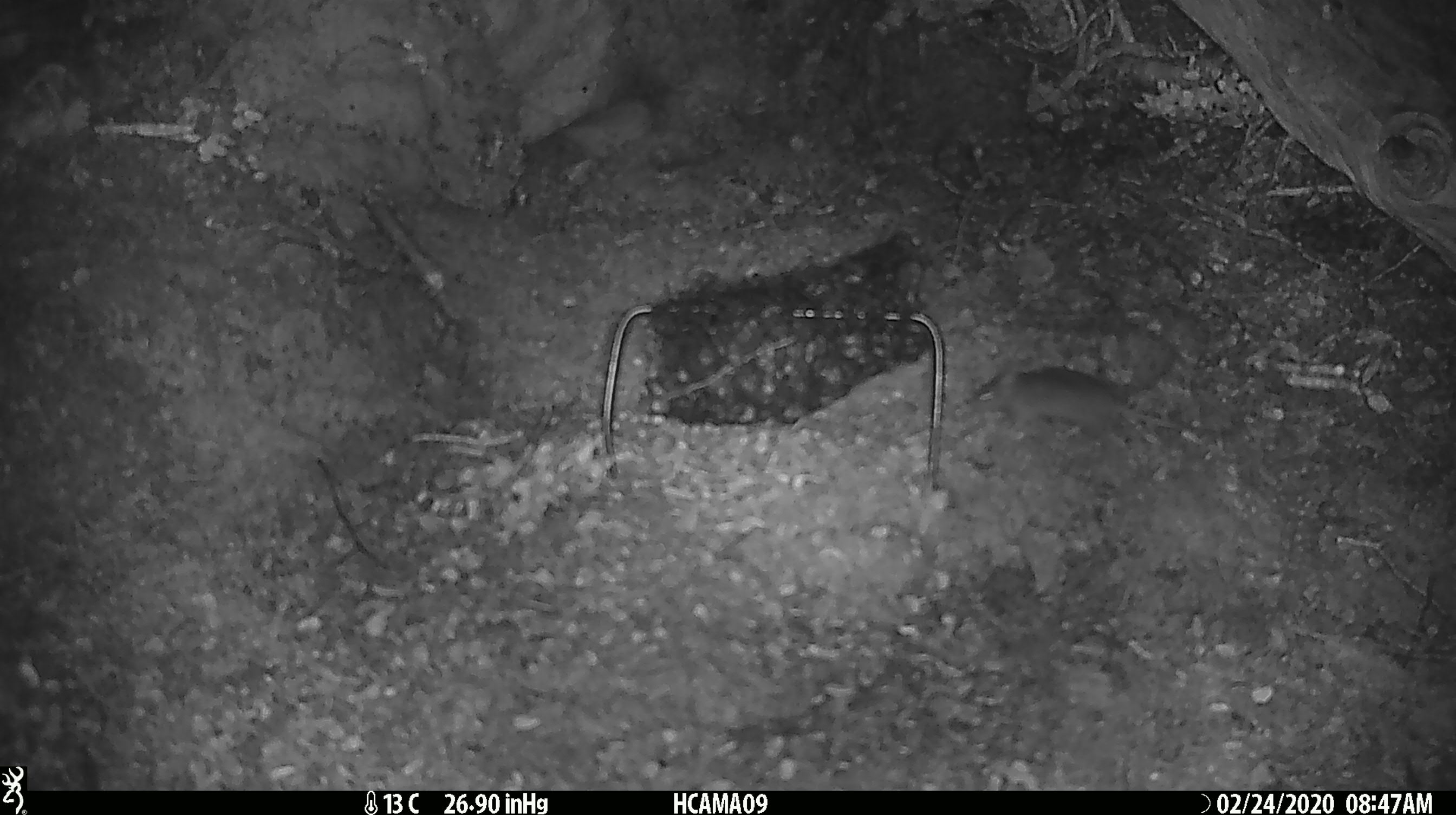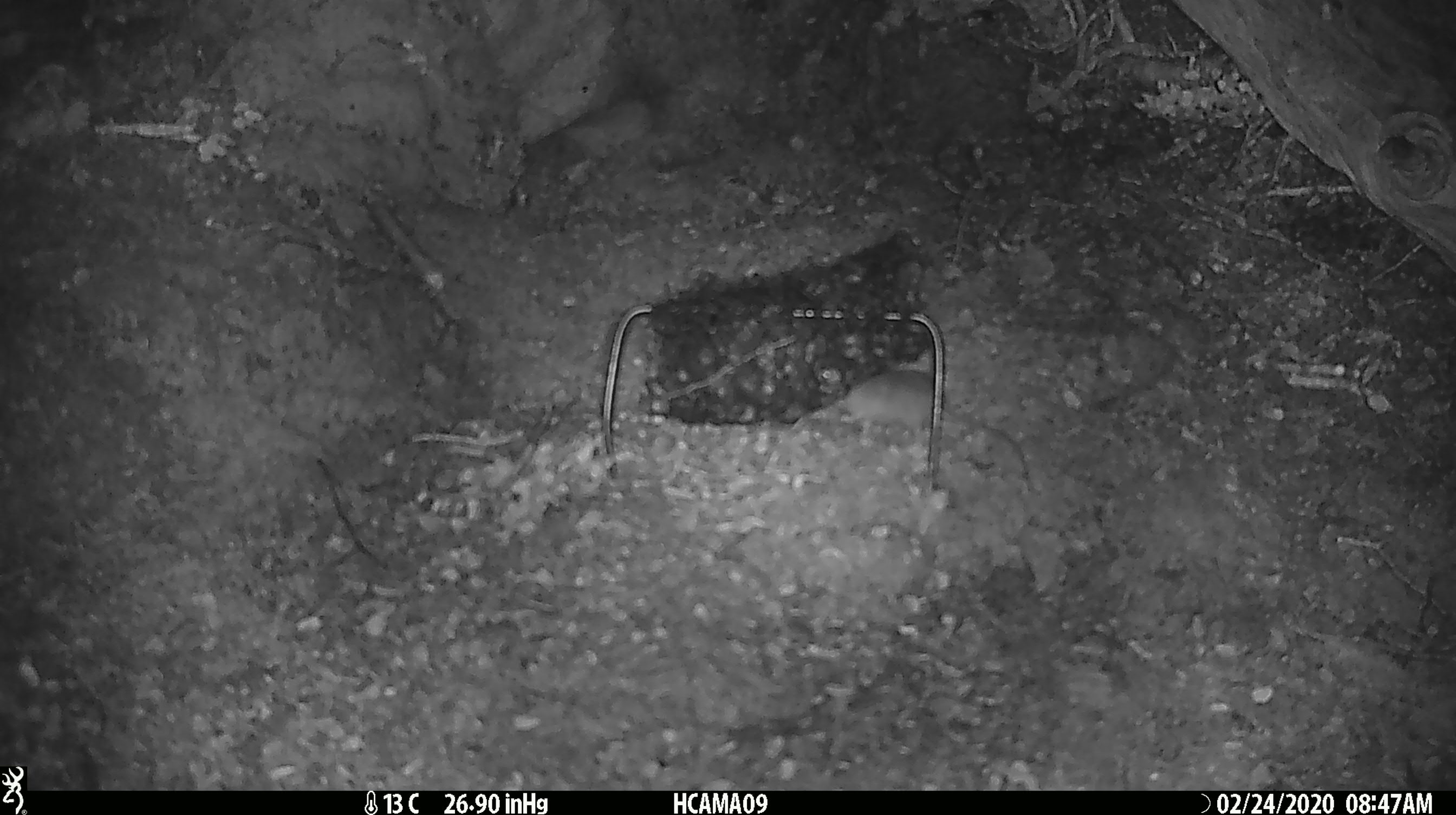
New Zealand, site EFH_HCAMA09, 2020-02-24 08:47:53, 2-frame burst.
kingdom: Animalia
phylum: Chordata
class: Mammalia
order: Rodentia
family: Muridae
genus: Mus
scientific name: Mus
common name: mouse